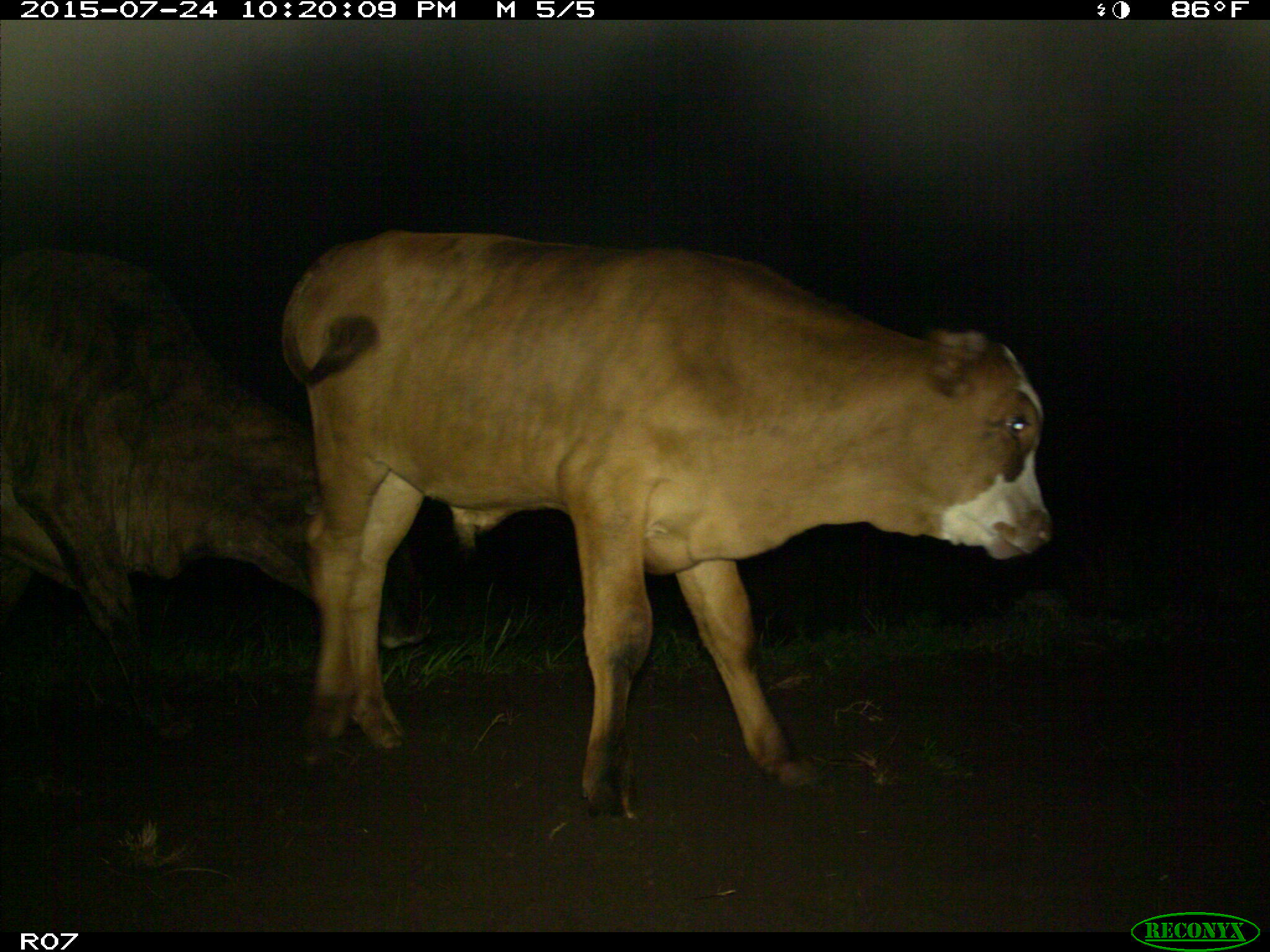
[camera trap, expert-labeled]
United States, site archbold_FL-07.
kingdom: Animalia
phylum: Chordata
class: Mammalia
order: Artiodactyla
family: Bovidae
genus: Bos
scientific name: Bos taurus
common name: domestic cow